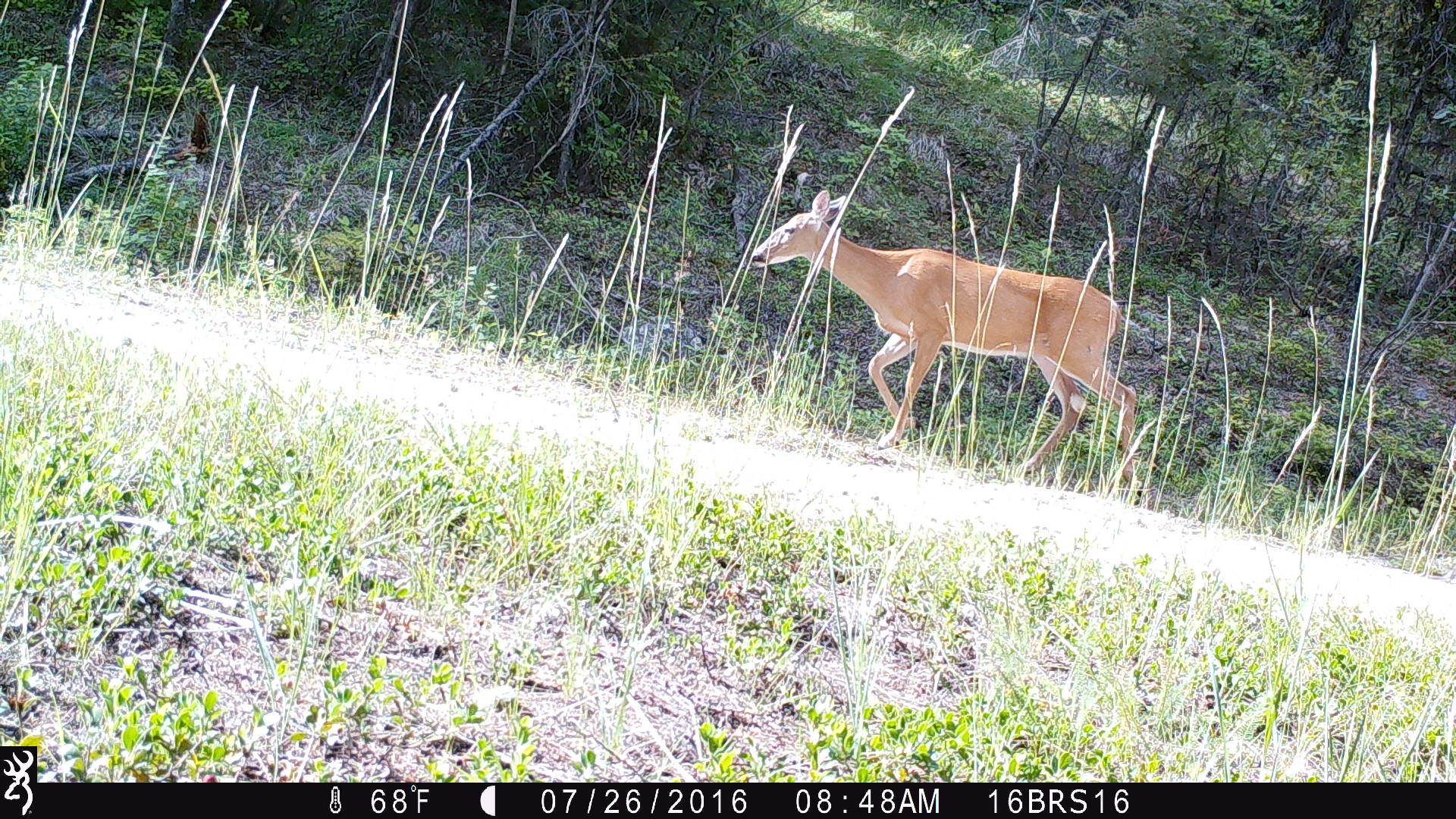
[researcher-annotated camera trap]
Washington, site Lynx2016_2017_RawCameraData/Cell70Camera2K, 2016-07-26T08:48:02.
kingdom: Animalia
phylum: Chordata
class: Mammalia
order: Artiodactyla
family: Cervidae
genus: Odocoileus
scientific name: Odocoileus virginianus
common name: white-tailed deer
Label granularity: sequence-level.